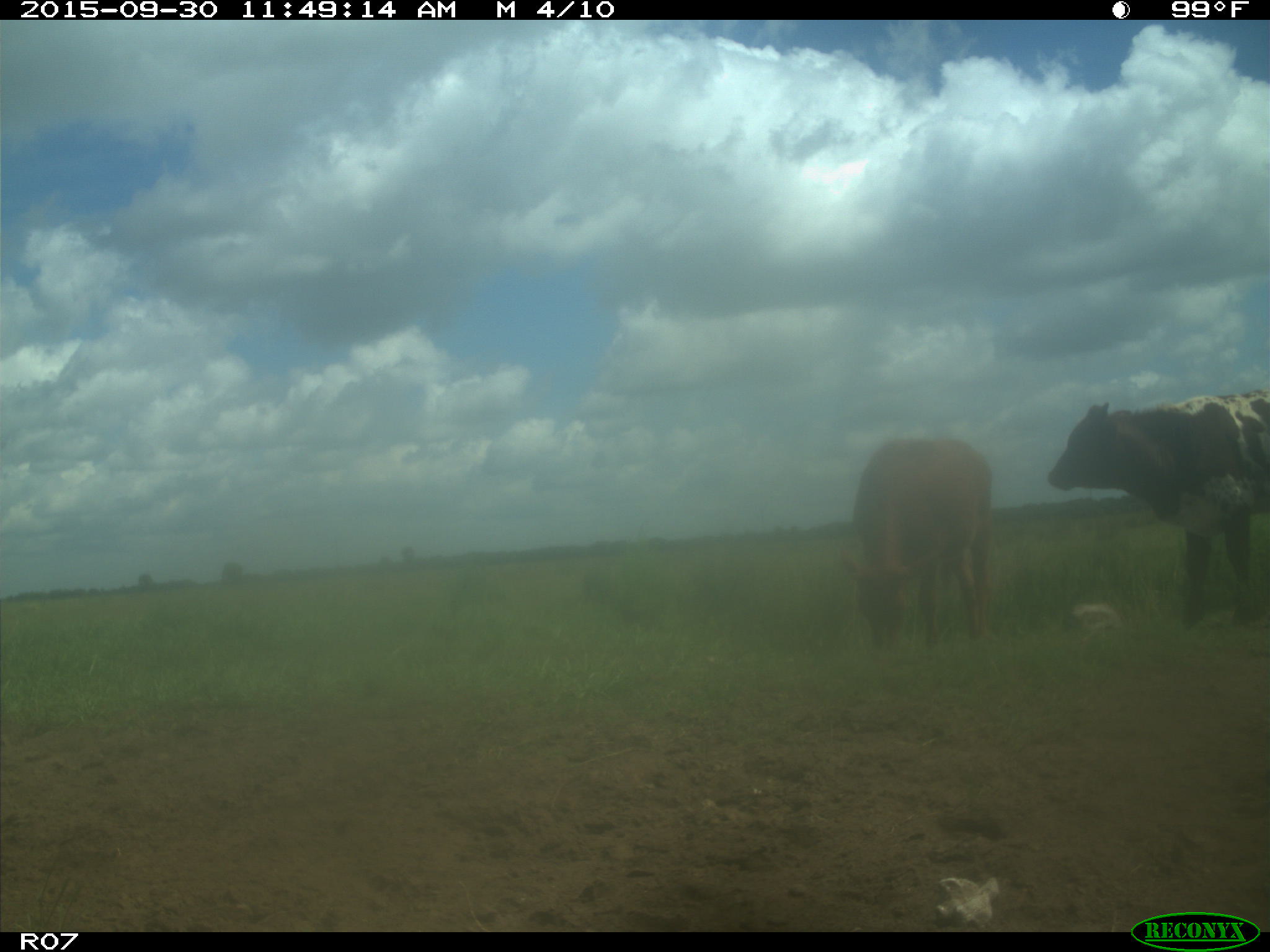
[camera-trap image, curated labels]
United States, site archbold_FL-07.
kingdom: Animalia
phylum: Chordata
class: Mammalia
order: Artiodactyla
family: Bovidae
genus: Bos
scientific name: Bos taurus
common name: domestic cow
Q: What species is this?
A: Bos taurus (domestic cow).